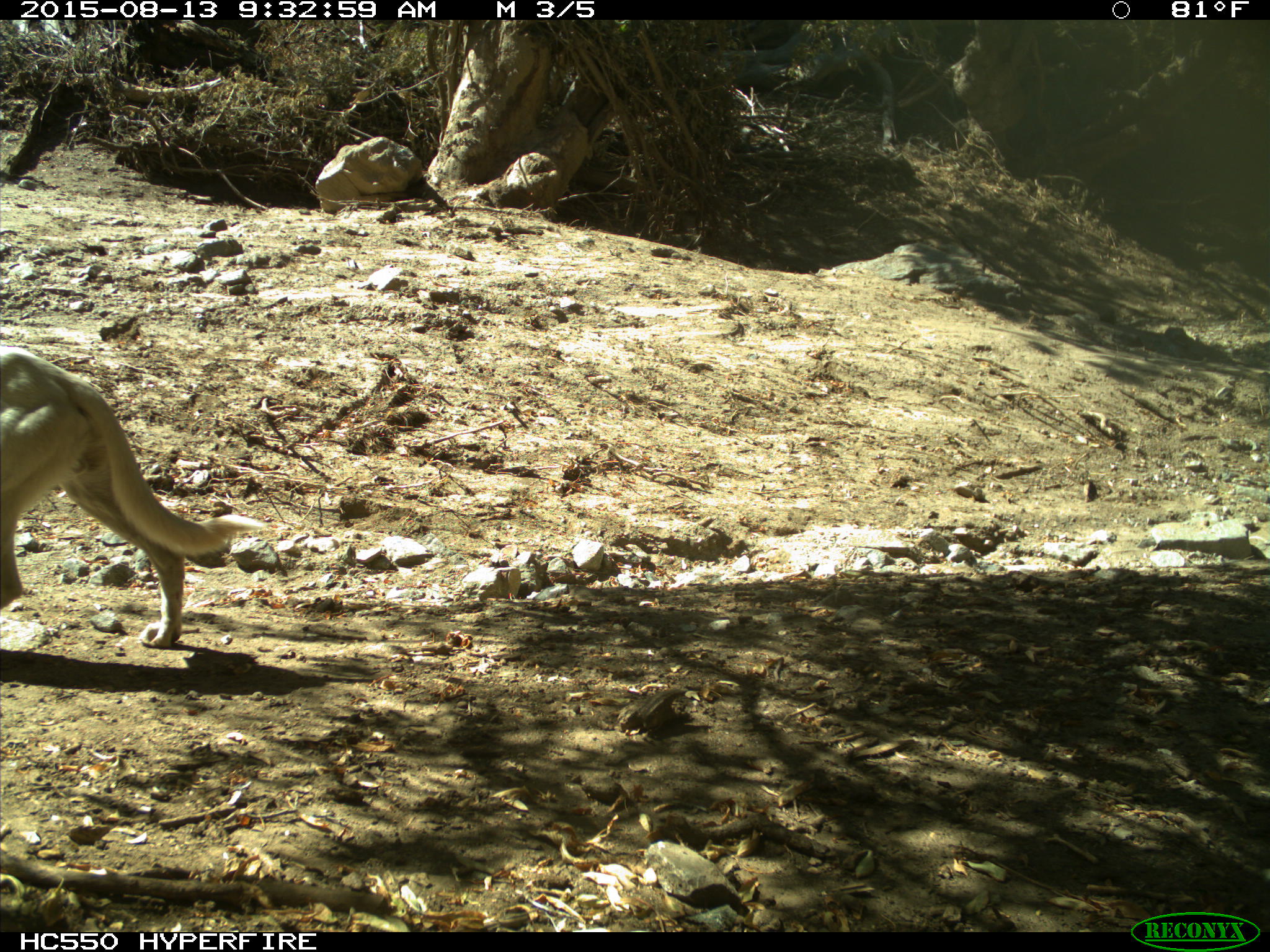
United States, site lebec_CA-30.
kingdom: Animalia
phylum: Chordata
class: Mammalia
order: Carnivora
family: Canidae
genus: Canis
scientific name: Canis familiaris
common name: domestic dog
Canis familiaris (domestic dog).